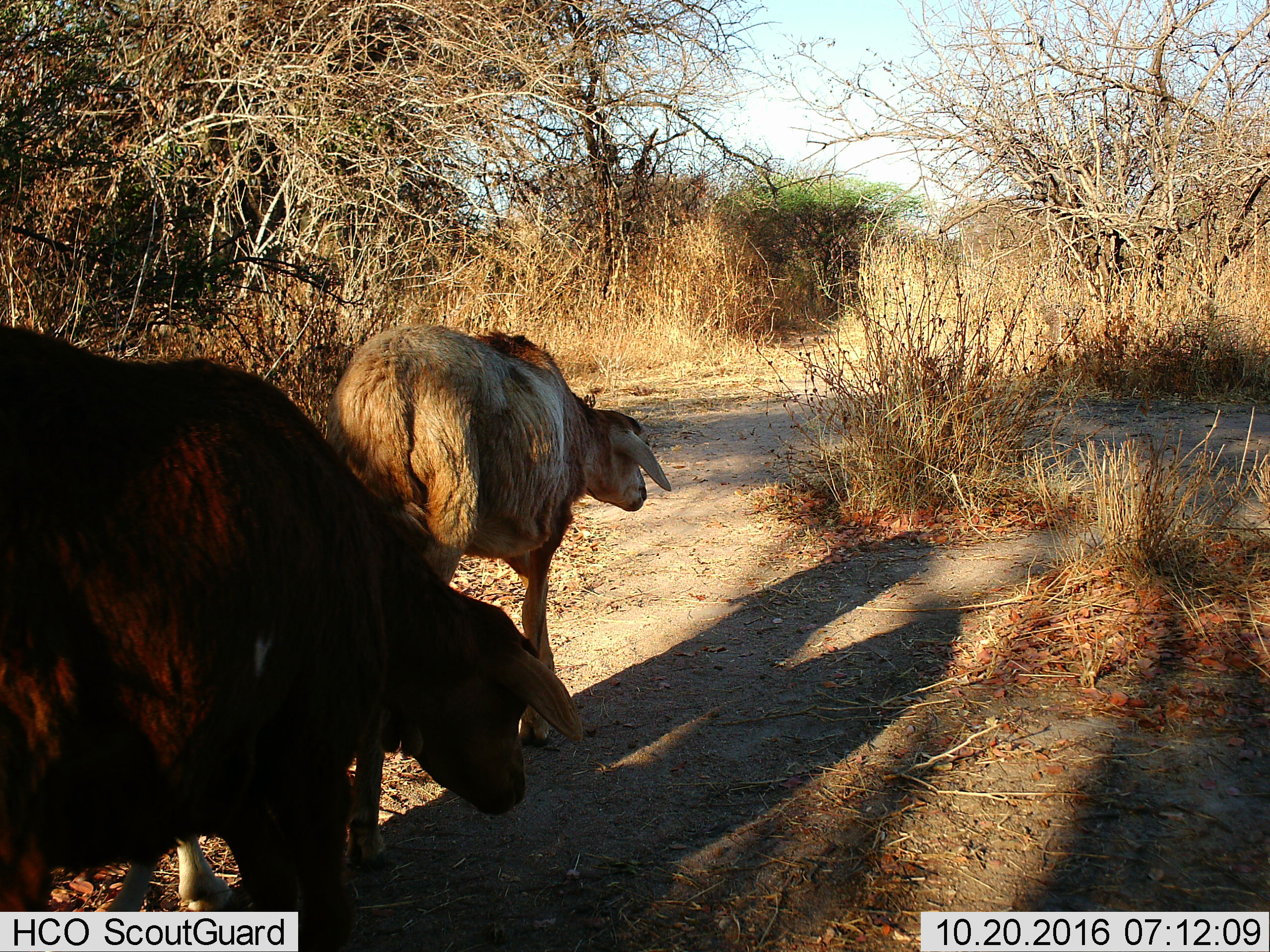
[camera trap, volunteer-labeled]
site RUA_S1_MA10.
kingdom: Animalia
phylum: Chordata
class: Mammalia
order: Artiodactyla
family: Bovidae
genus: Bos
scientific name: Bos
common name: cattle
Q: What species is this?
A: Cattle (Bos).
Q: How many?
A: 2.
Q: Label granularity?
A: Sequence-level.